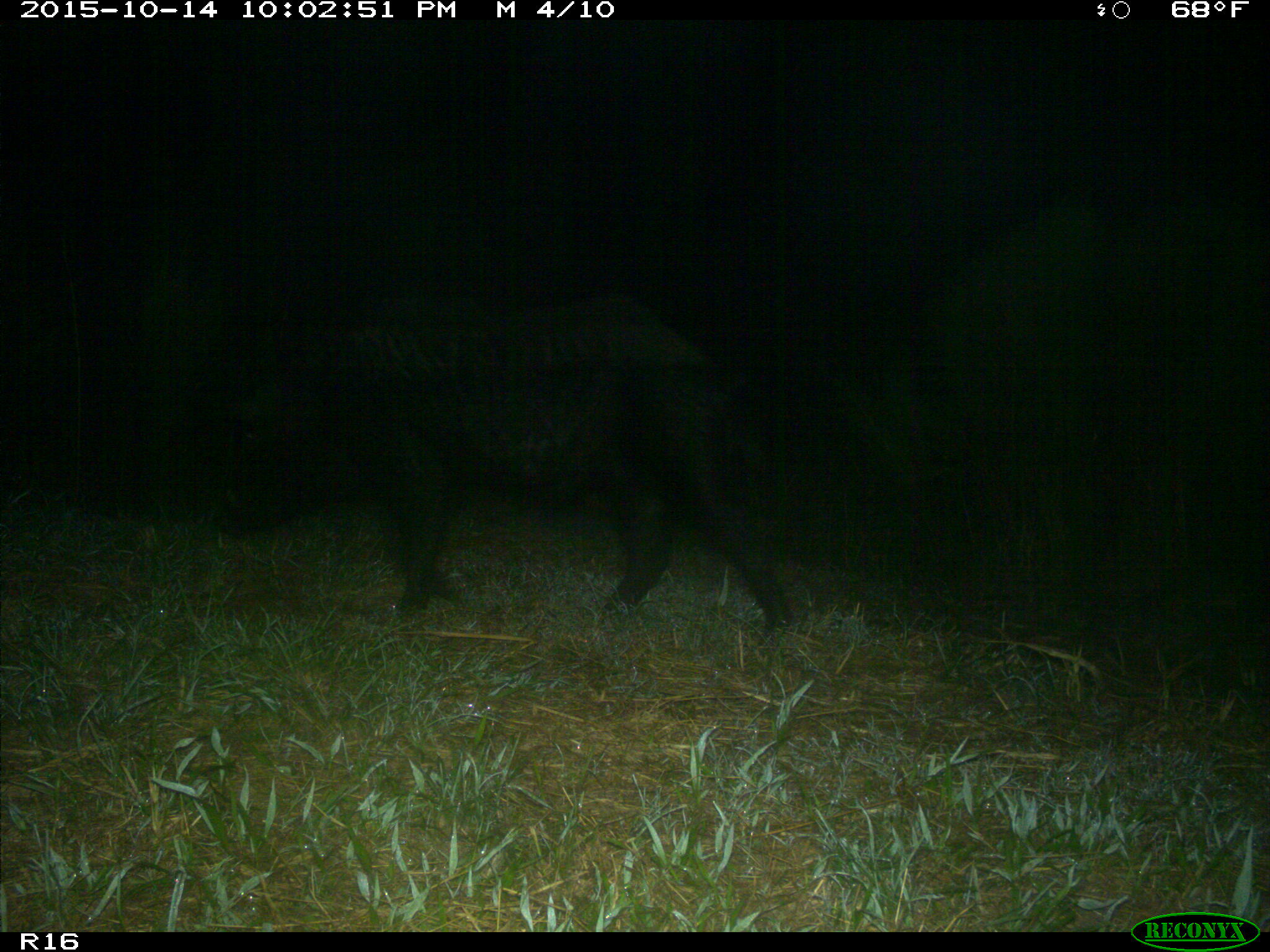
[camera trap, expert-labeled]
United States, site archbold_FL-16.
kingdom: Animalia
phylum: Chordata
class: Mammalia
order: Artiodactyla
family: Suidae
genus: Sus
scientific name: Sus scrofa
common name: wild boar